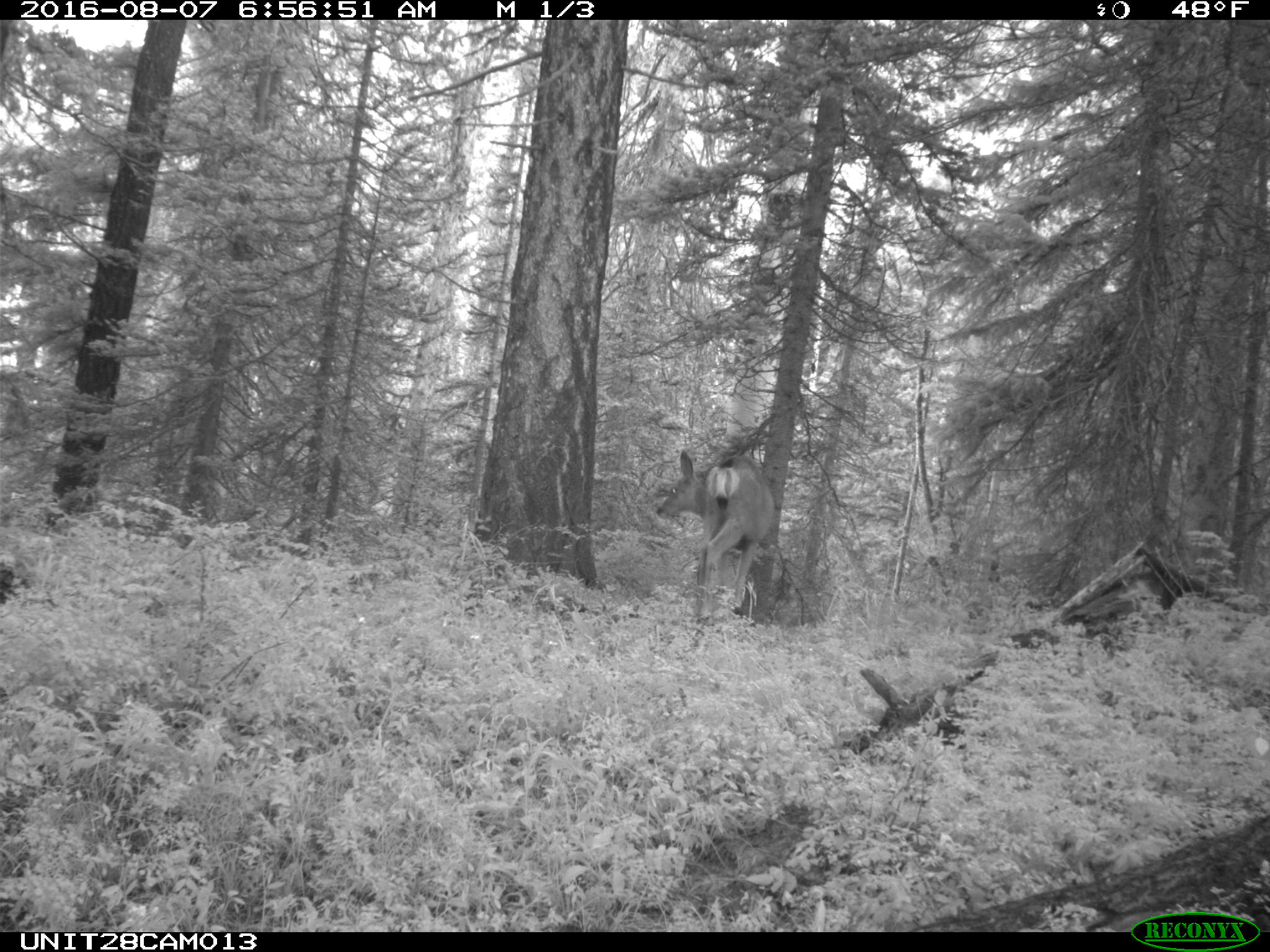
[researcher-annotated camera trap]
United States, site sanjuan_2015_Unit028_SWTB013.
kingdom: Animalia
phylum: Chordata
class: Mammalia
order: Artiodactyla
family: Cervidae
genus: Odocoileus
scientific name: Odocoileus hemionus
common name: mule deer